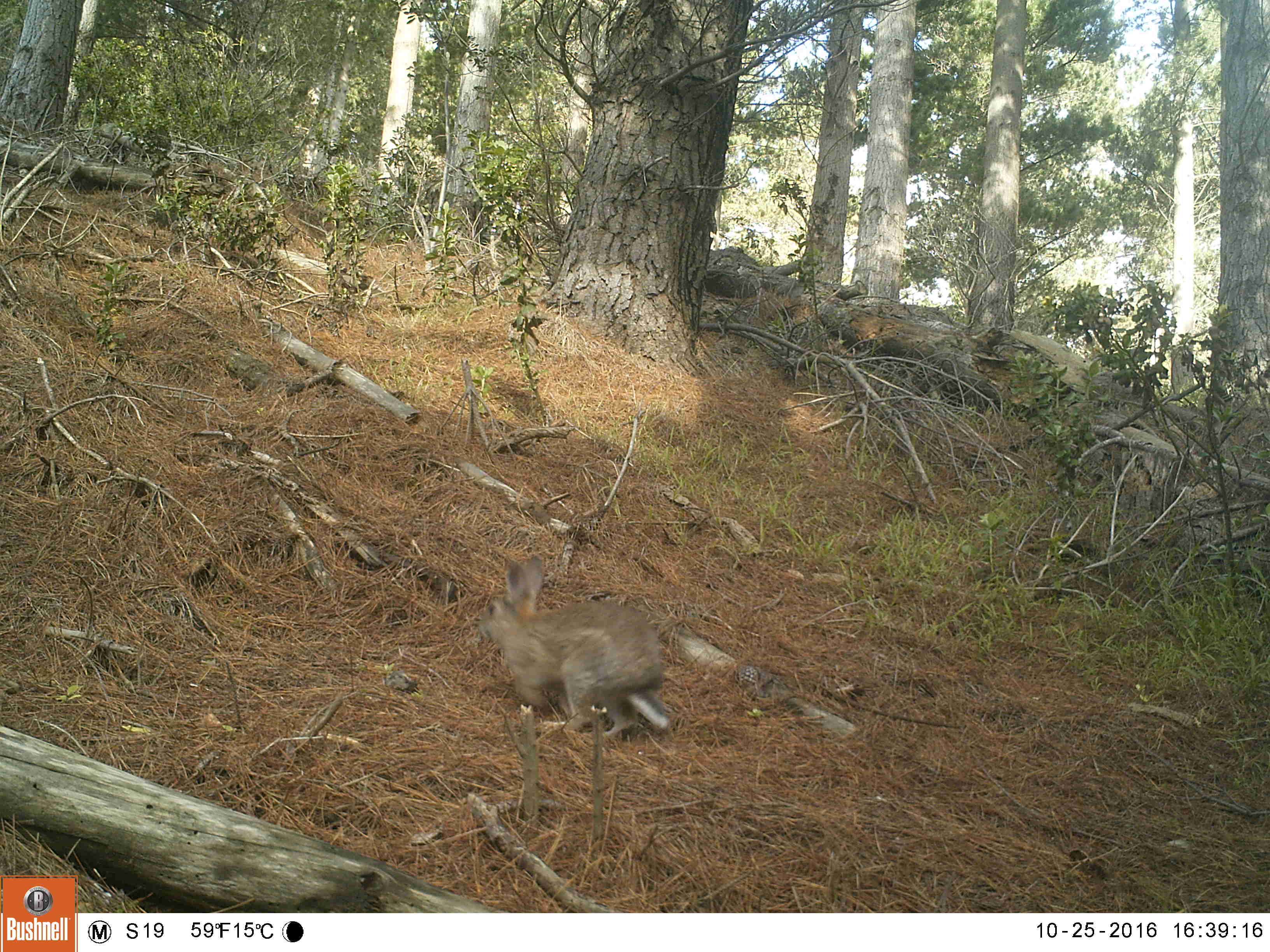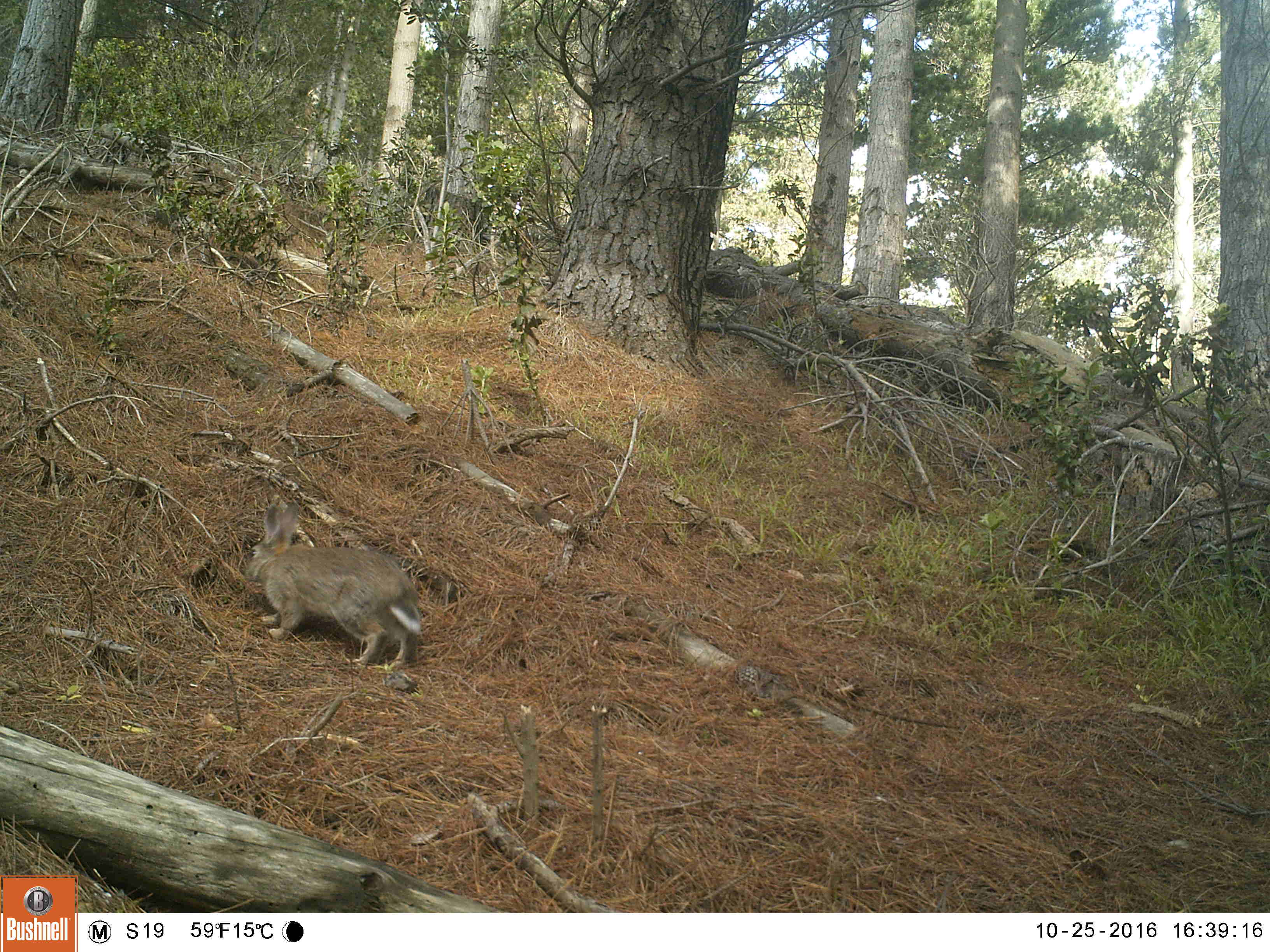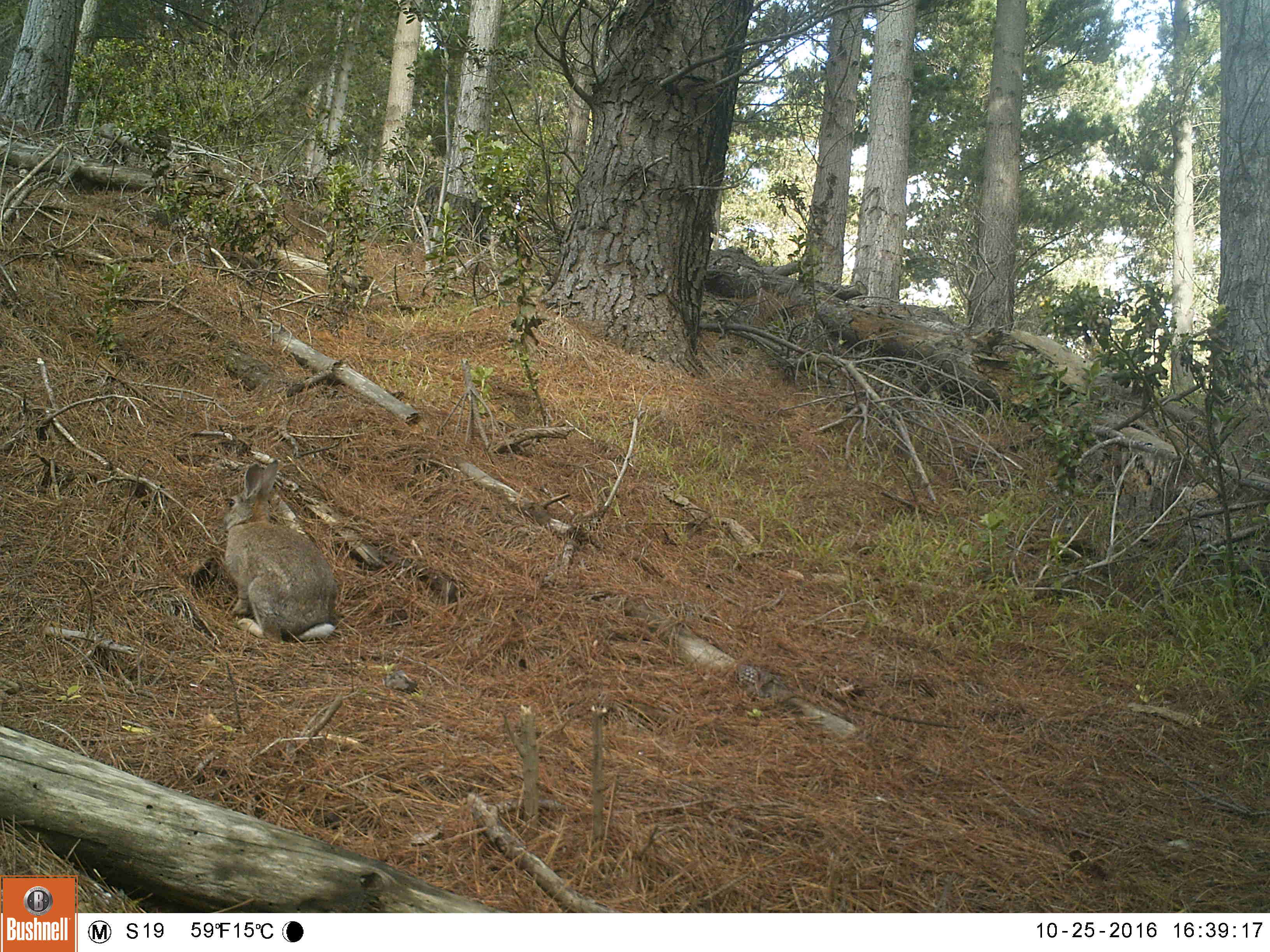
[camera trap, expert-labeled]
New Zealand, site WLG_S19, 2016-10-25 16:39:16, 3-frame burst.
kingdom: Animalia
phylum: Chordata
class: Mammalia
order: Lagomorpha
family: Leporidae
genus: Oryctolagus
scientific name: Oryctolagus cuniculus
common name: european rabbit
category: rabbit